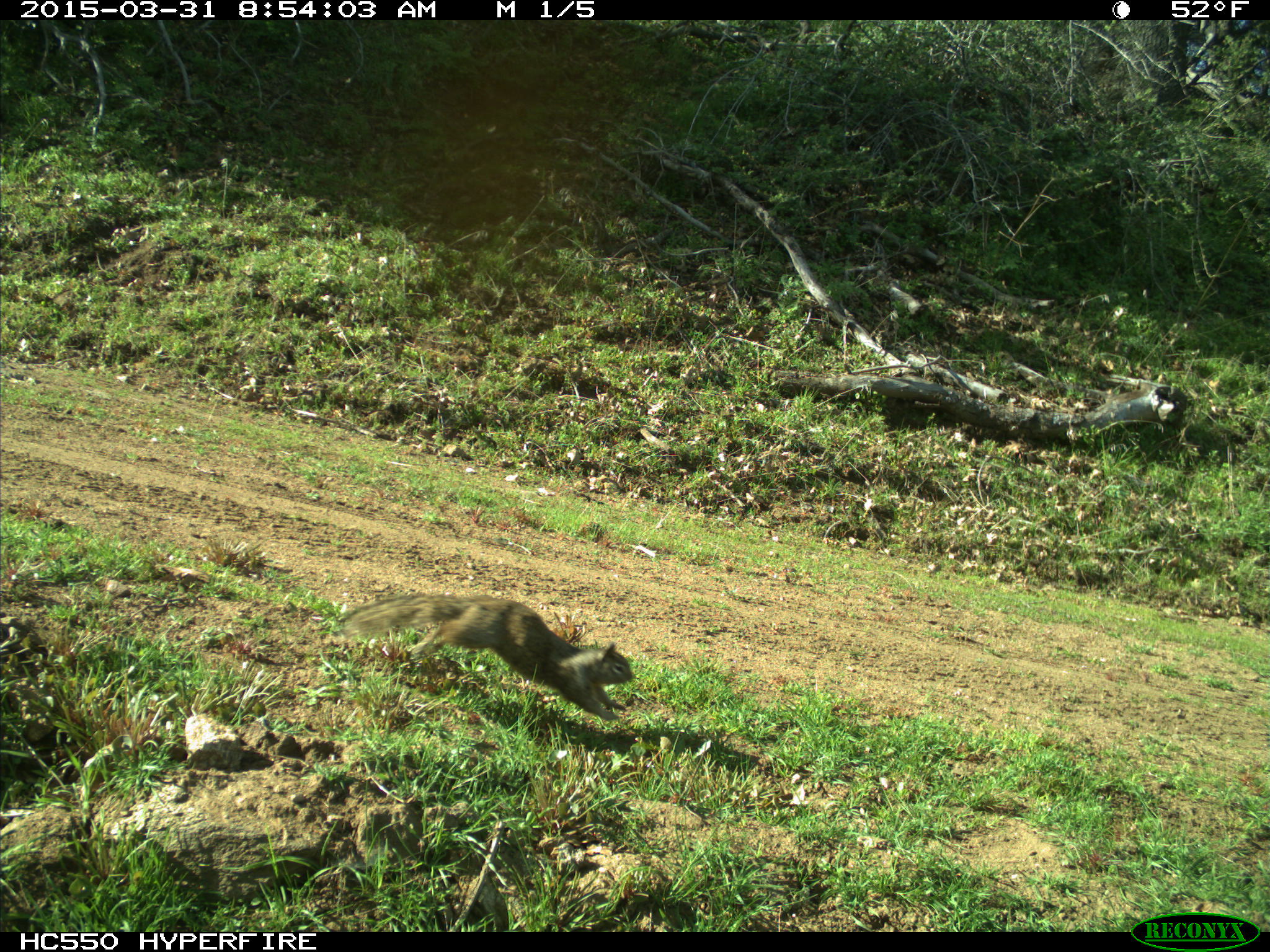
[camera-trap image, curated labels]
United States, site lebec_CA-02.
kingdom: Animalia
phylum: Chordata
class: Mammalia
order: Rodentia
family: Sciuridae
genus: Otospermophilus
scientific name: Otospermophilus beecheyi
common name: california ground squirrel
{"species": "Otospermophilus beecheyi (california ground squirrel)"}